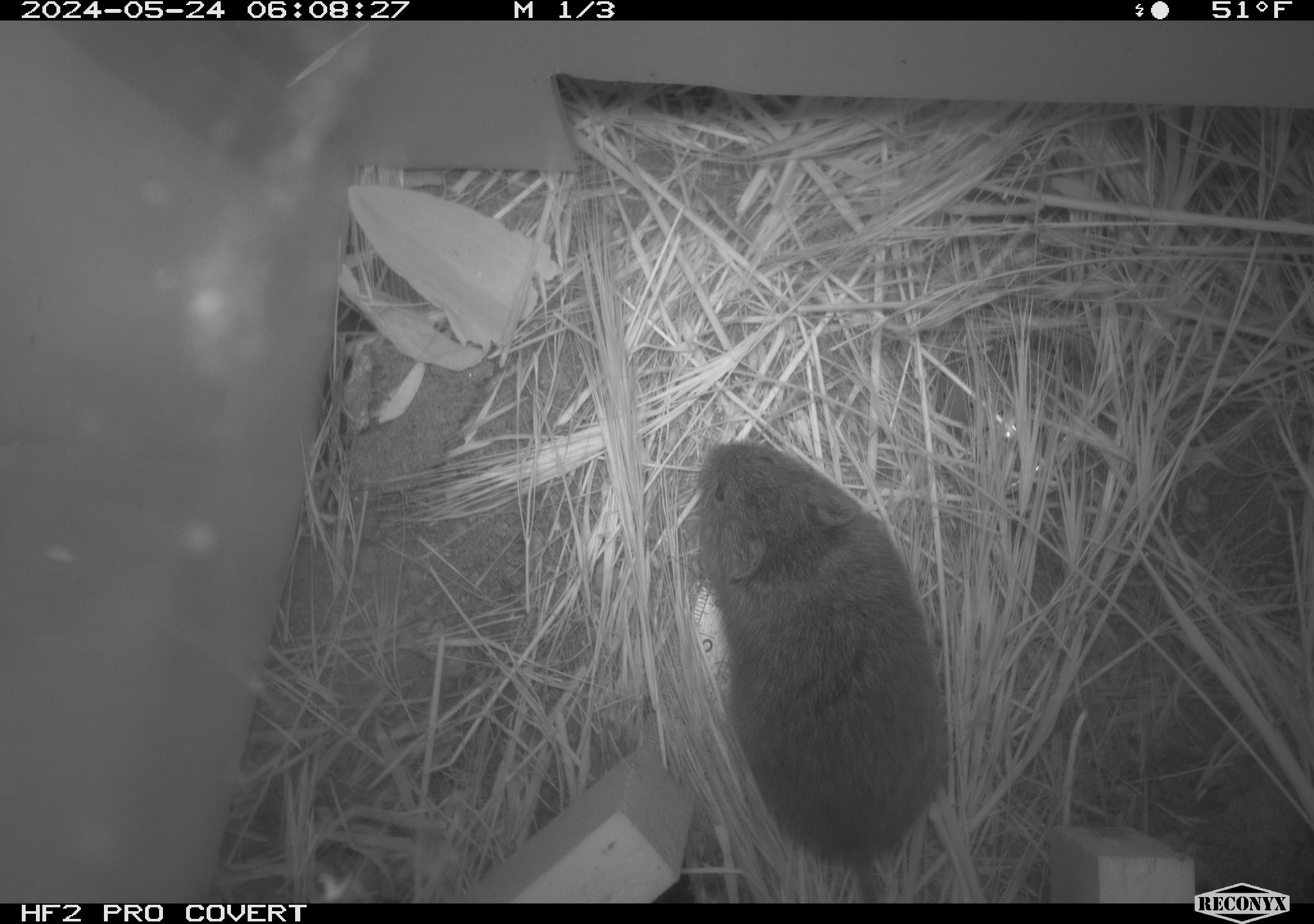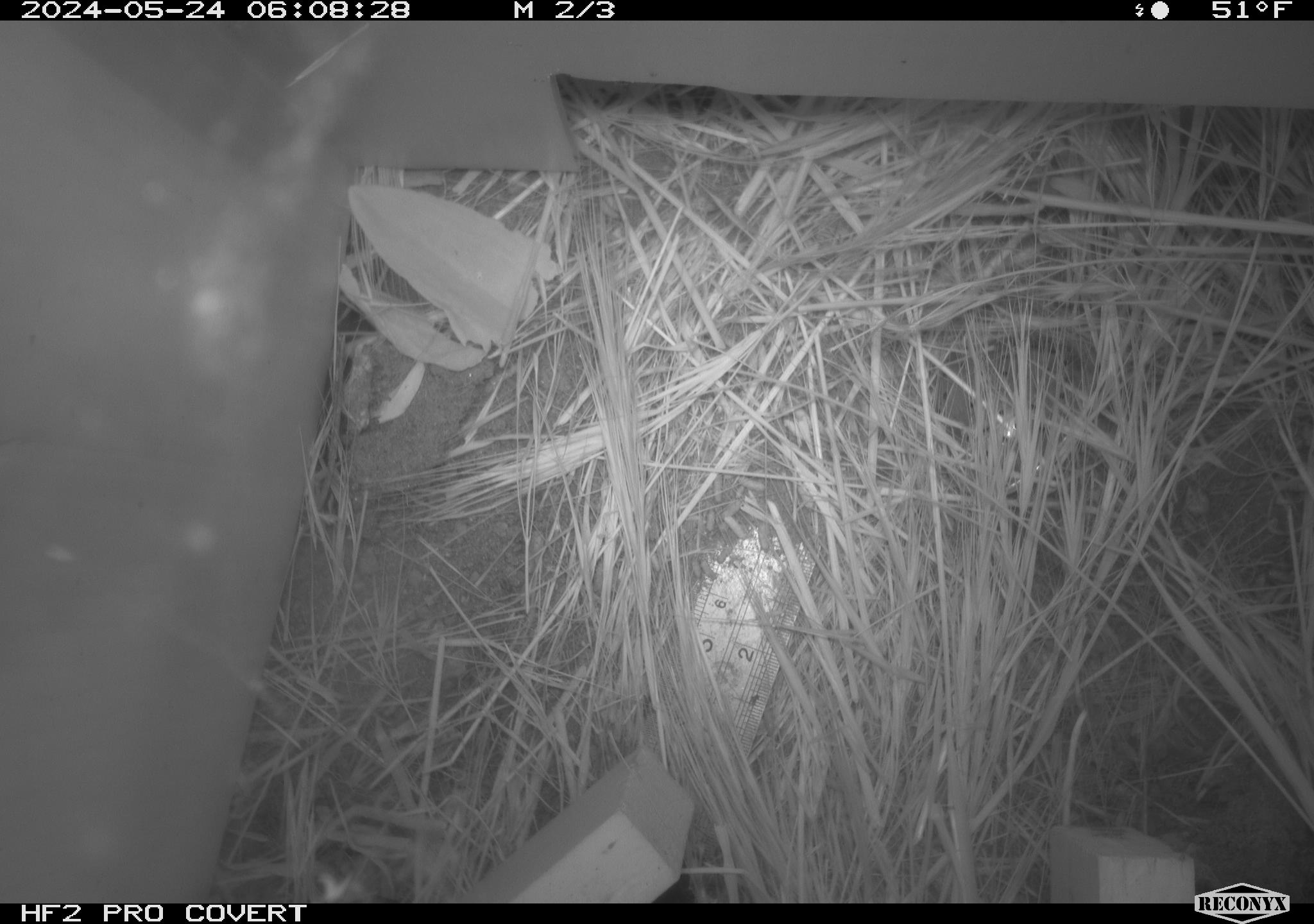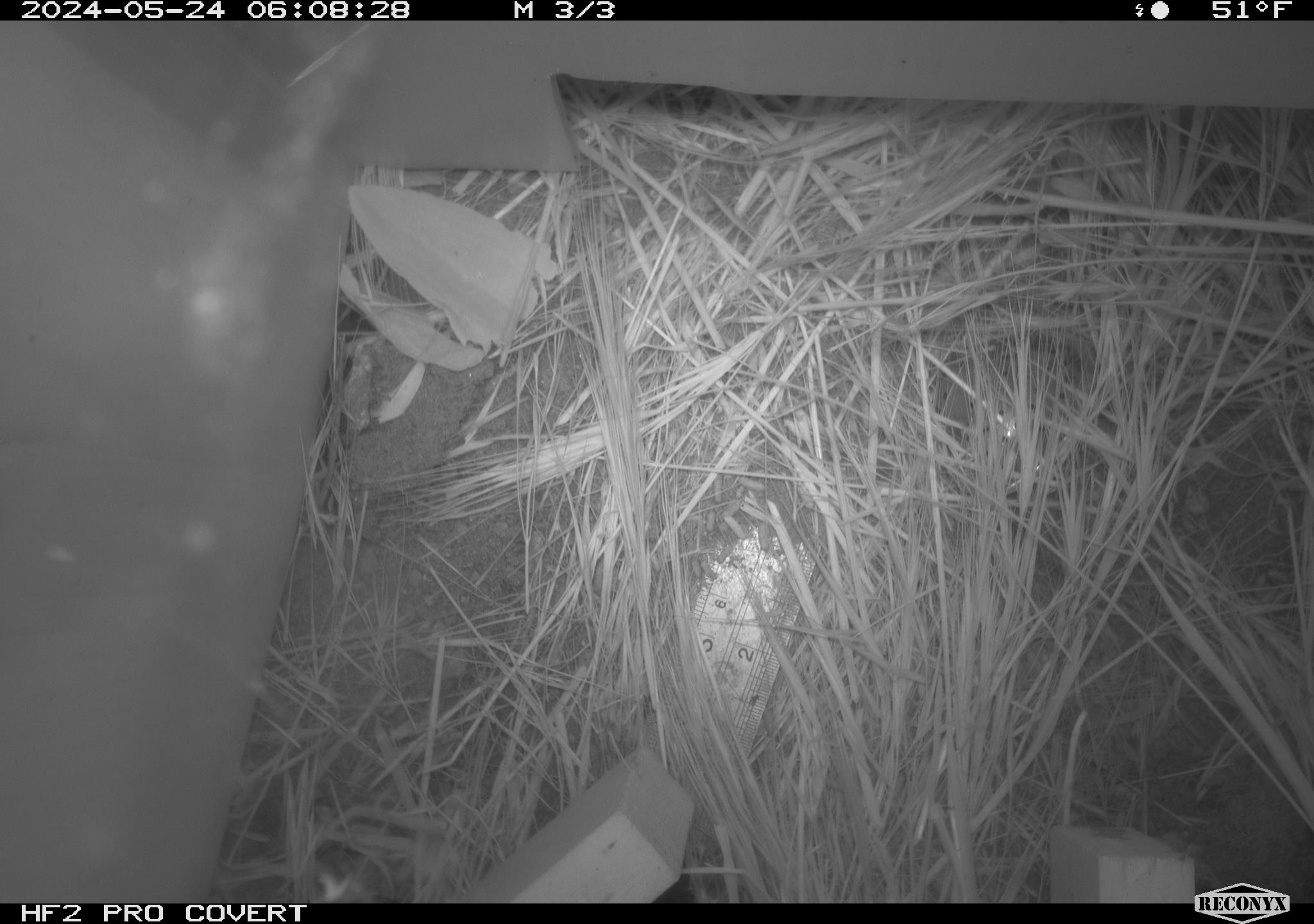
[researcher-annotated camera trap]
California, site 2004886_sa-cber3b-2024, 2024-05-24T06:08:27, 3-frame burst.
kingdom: Animalia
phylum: Chordata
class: Mammalia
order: Rodentia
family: Cricetidae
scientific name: Arvicolinae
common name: voles, lemmings, and muskrats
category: arvicolinae subfamily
Arvicolinae subfamily (voles, lemmings, and muskrats) (Arvicolinae).